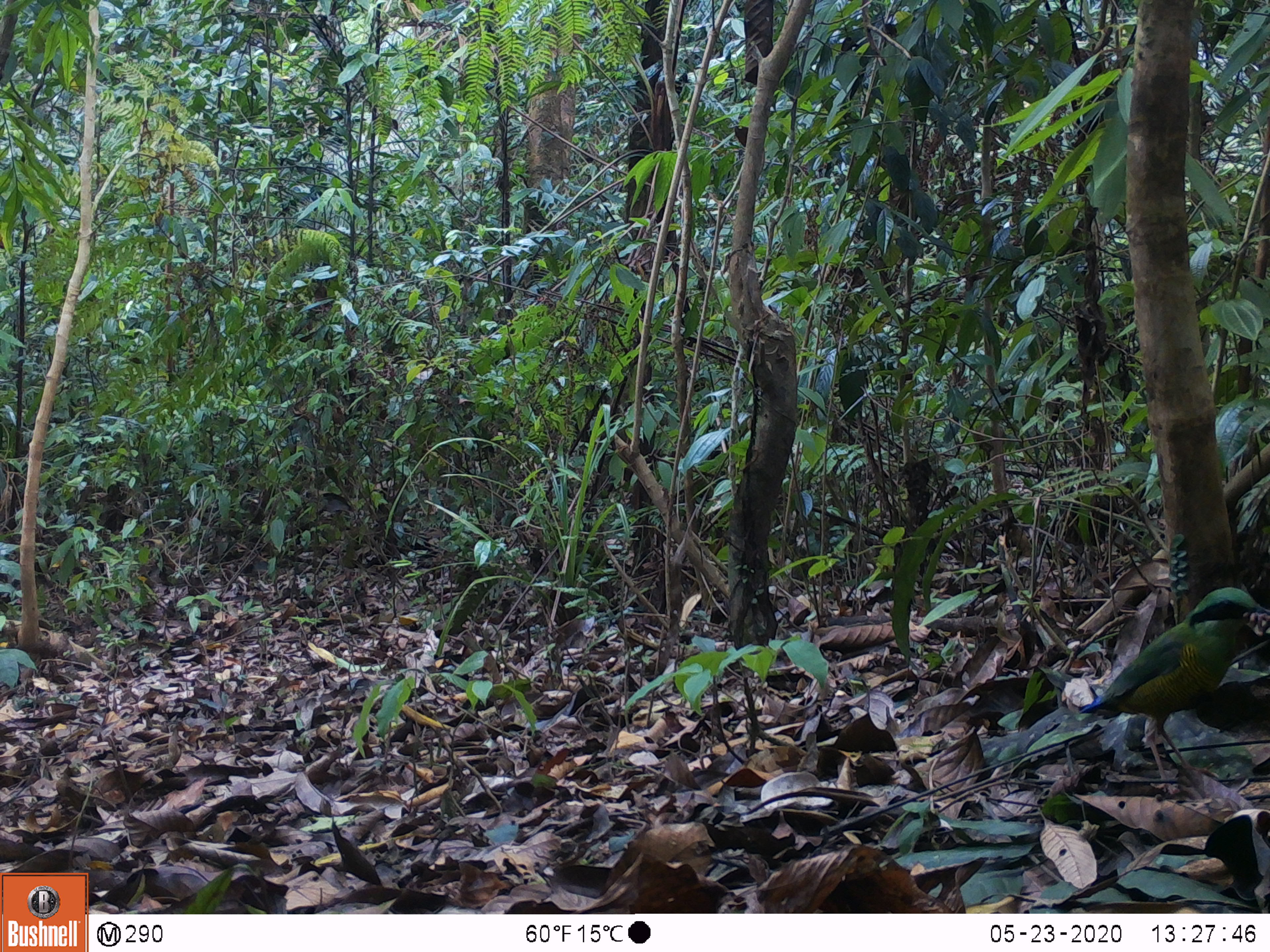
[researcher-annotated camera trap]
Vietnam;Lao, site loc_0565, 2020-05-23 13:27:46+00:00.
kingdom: Animalia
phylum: Chordata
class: Mammalia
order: Rodentia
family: Muridae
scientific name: Muridae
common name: old-world mice and rats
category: unidentified murid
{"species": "unidentified murid (old-world mice and rats) (Muridae)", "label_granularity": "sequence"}